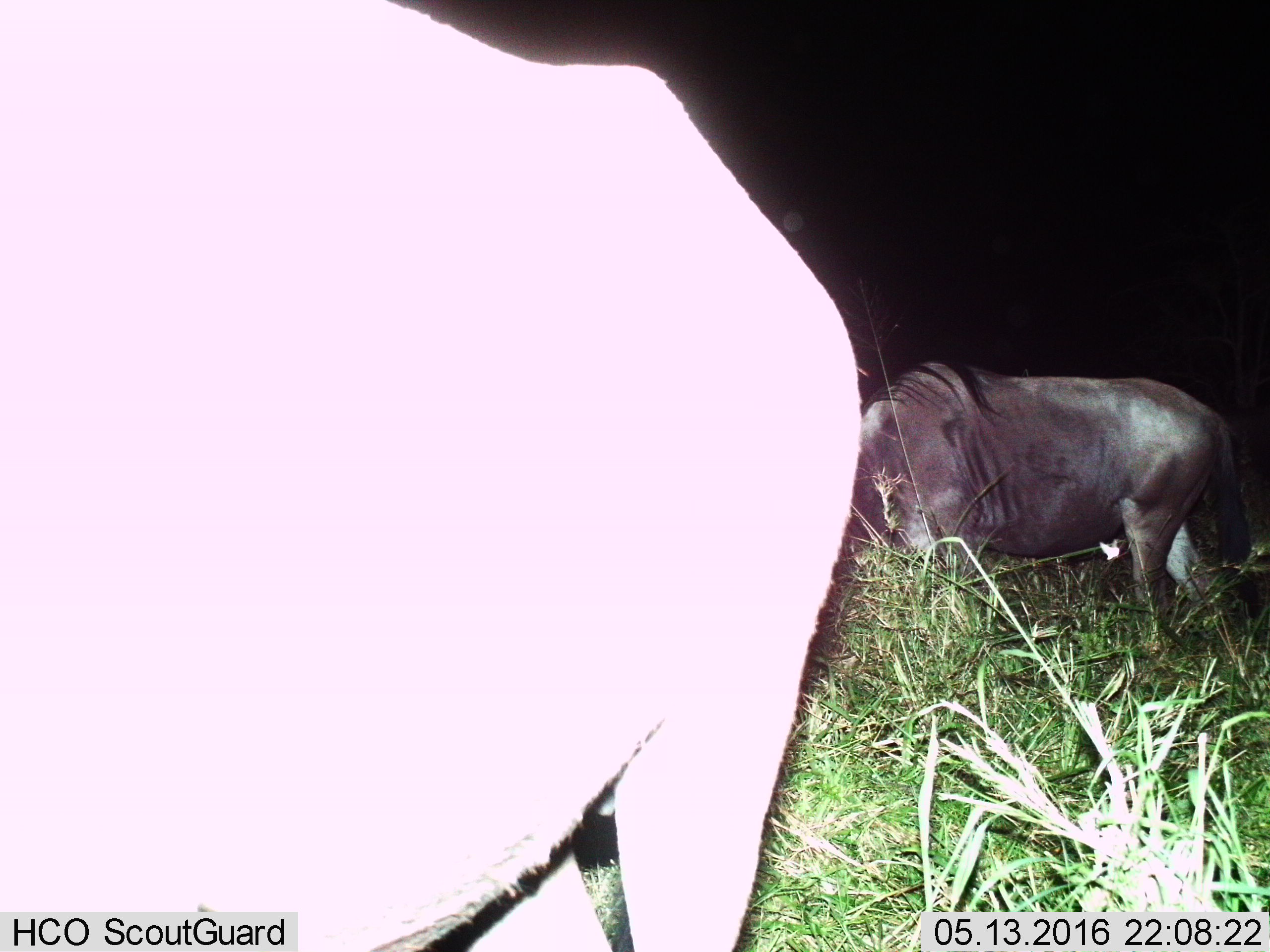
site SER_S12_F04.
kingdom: Animalia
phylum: Chordata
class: Mammalia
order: Artiodactyla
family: Bovidae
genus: Connochaetes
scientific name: Connochaetes taurinus taurinus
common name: blue wildebeest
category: wildebeestblue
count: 2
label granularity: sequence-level